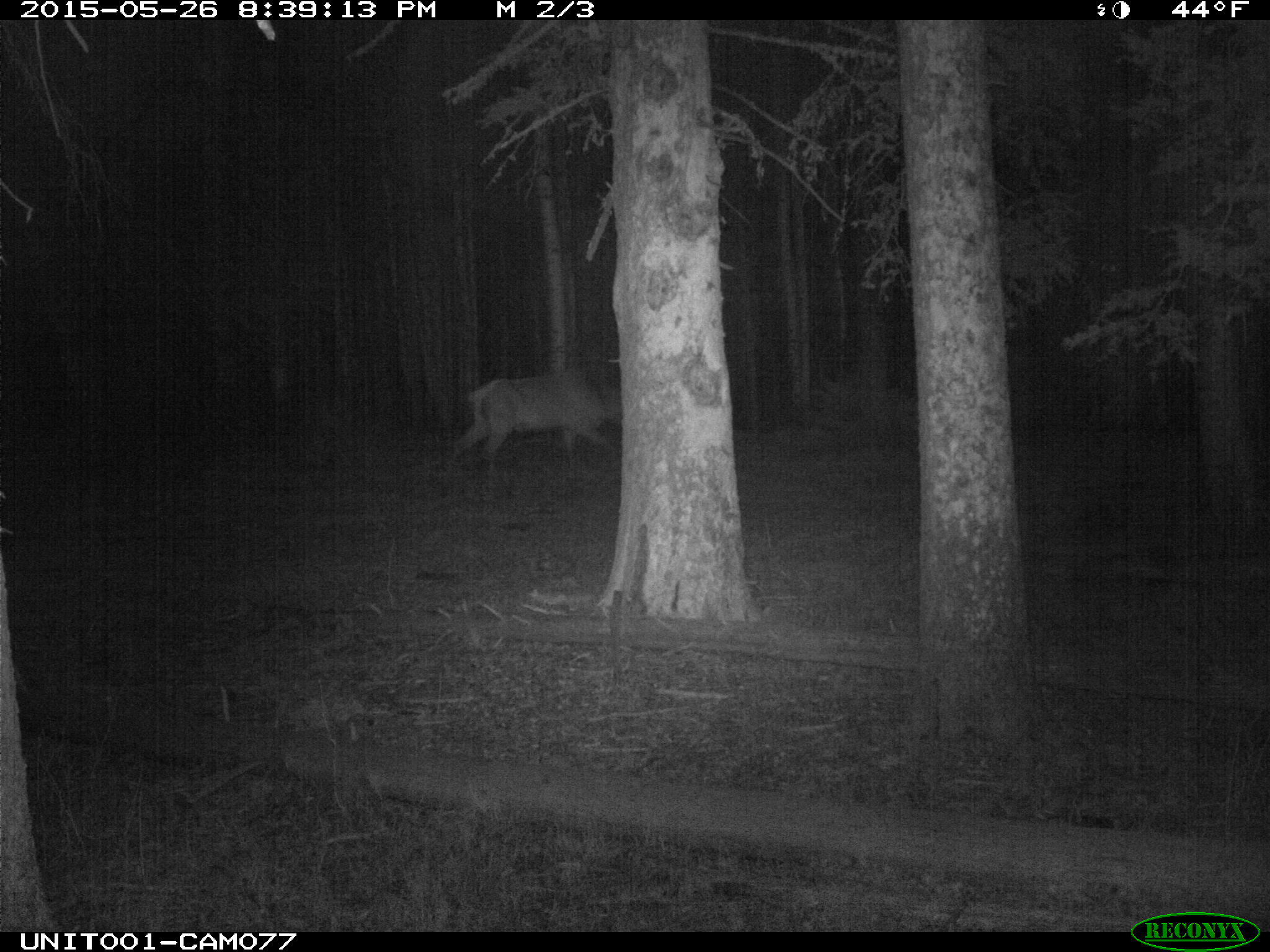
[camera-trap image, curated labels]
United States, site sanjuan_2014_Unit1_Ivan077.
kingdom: Animalia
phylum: Chordata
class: Mammalia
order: Artiodactyla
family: Cervidae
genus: Cervus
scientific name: Cervus elaphus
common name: red deer